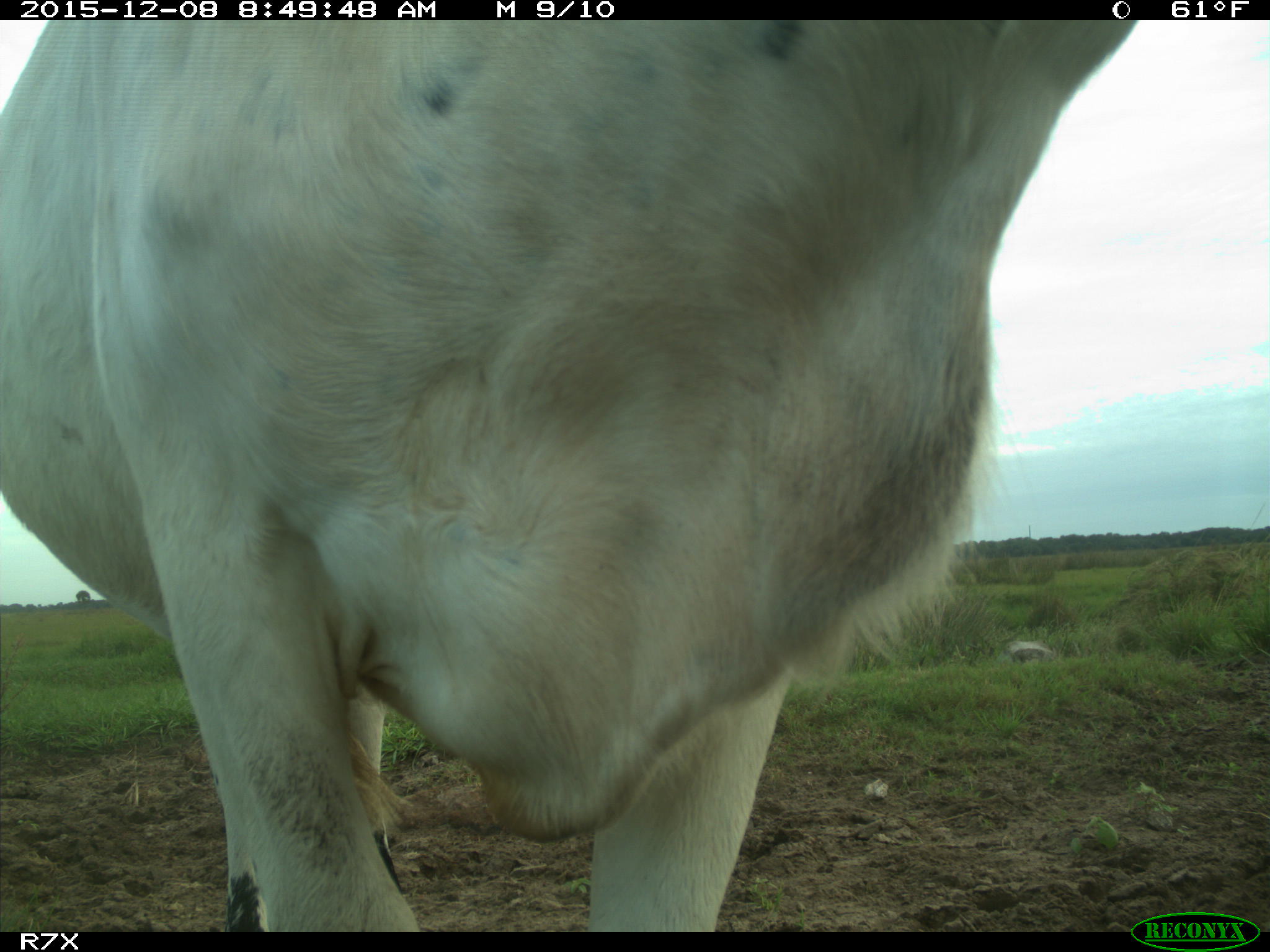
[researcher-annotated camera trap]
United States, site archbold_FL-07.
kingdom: Animalia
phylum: Chordata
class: Mammalia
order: Artiodactyla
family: Bovidae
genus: Bos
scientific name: Bos taurus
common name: domestic cow